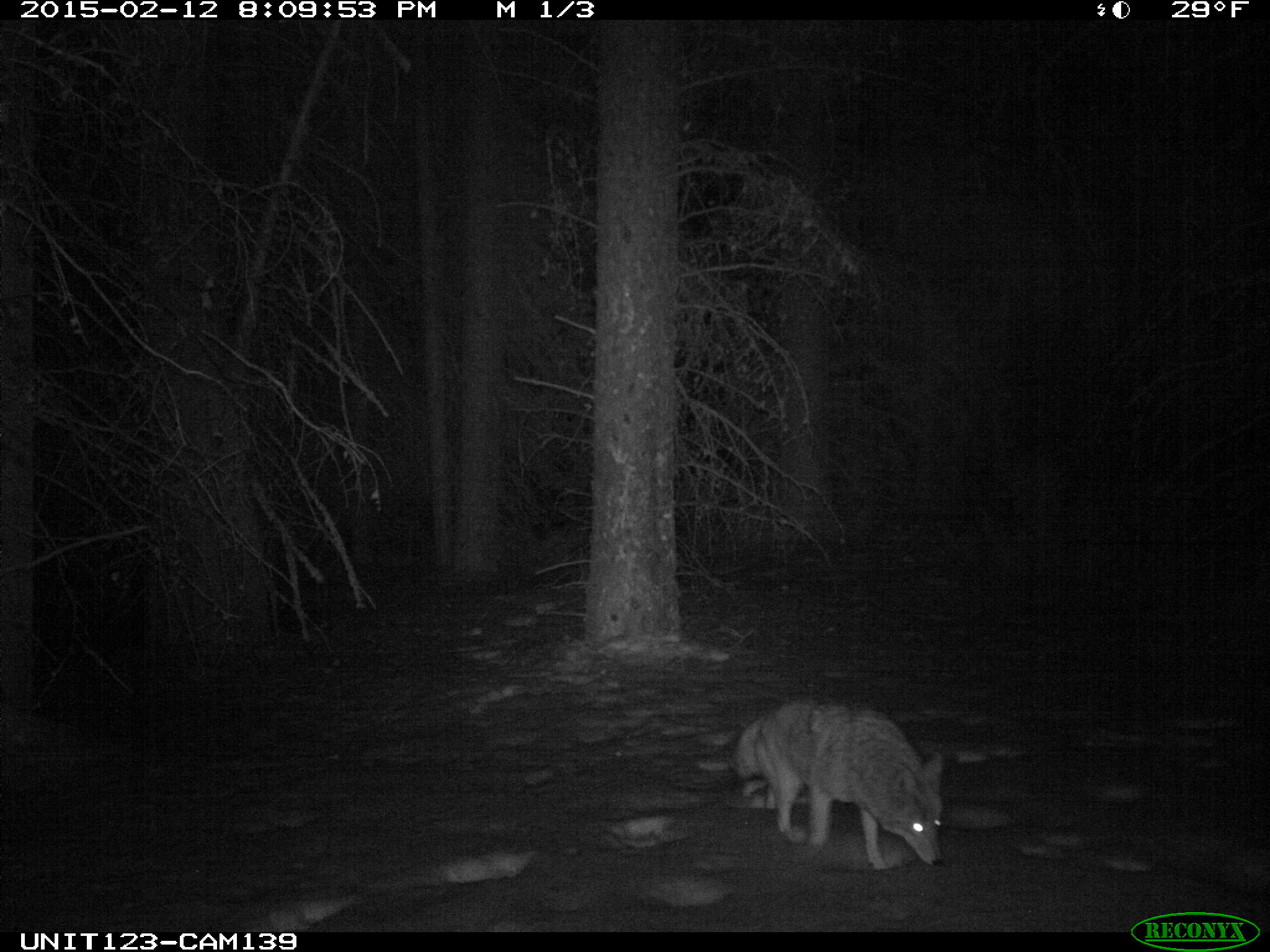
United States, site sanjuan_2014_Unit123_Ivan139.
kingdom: Animalia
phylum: Chordata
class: Mammalia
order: Carnivora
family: Canidae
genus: Canis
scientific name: Canis latrans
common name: coyote